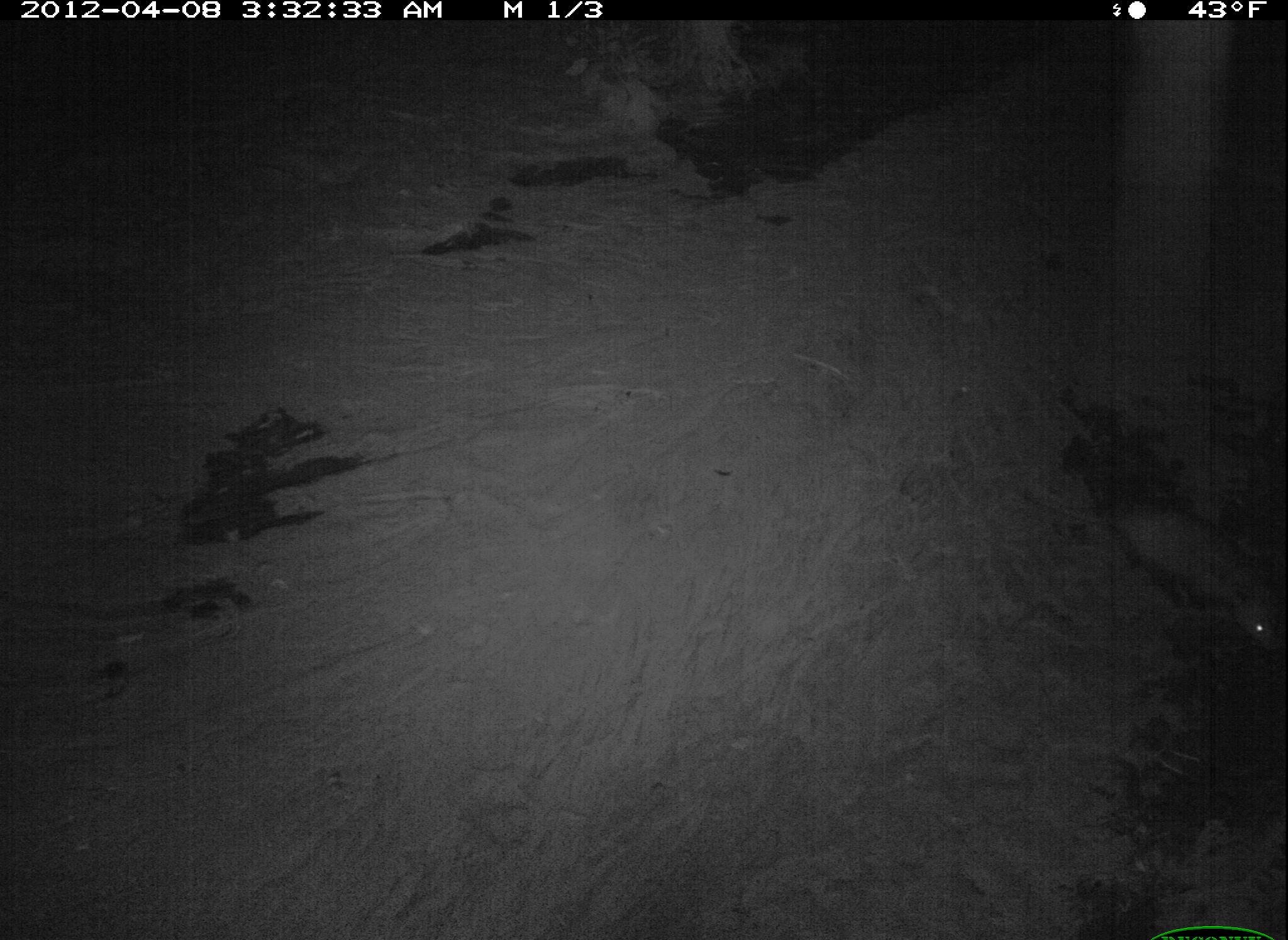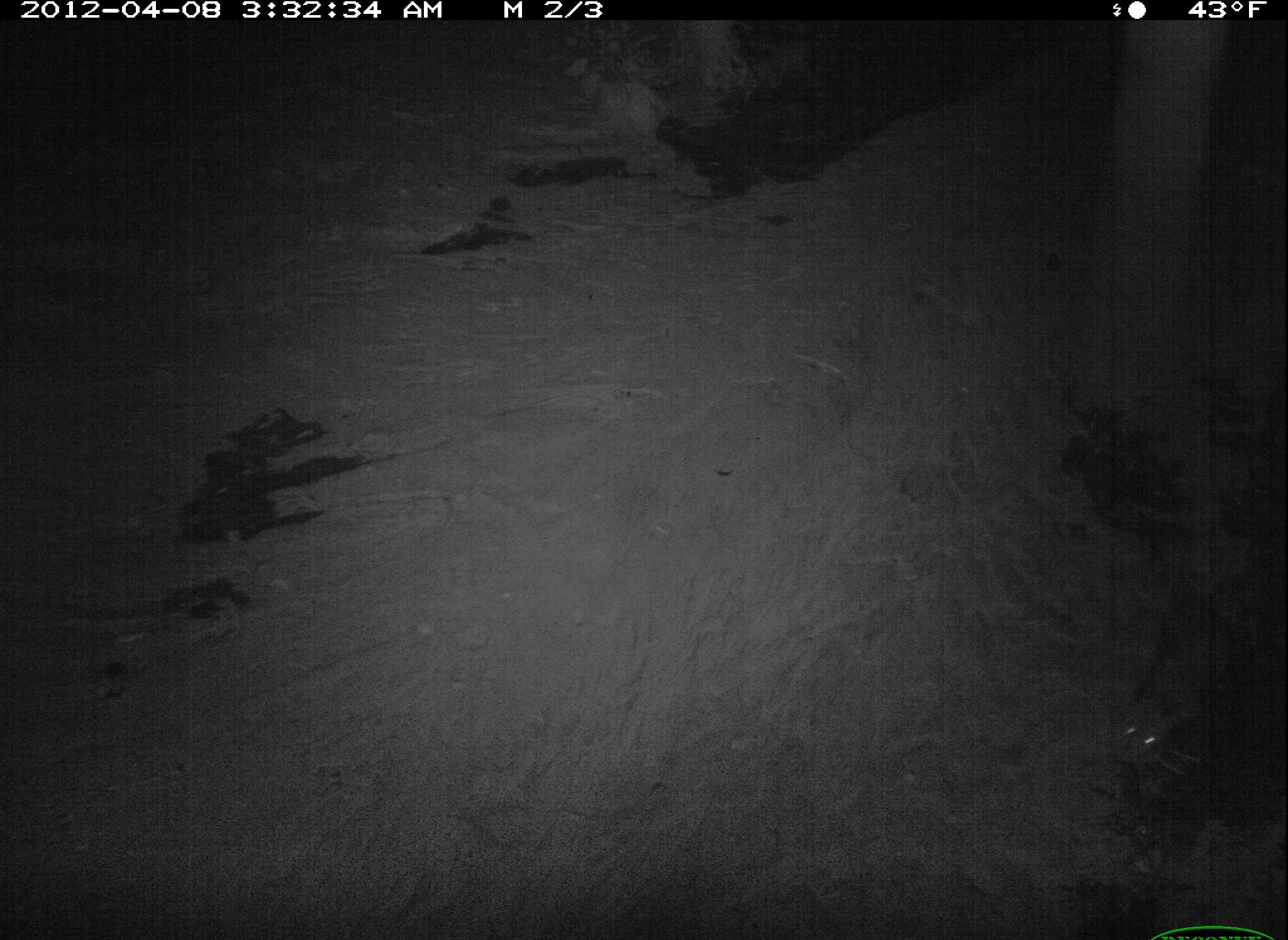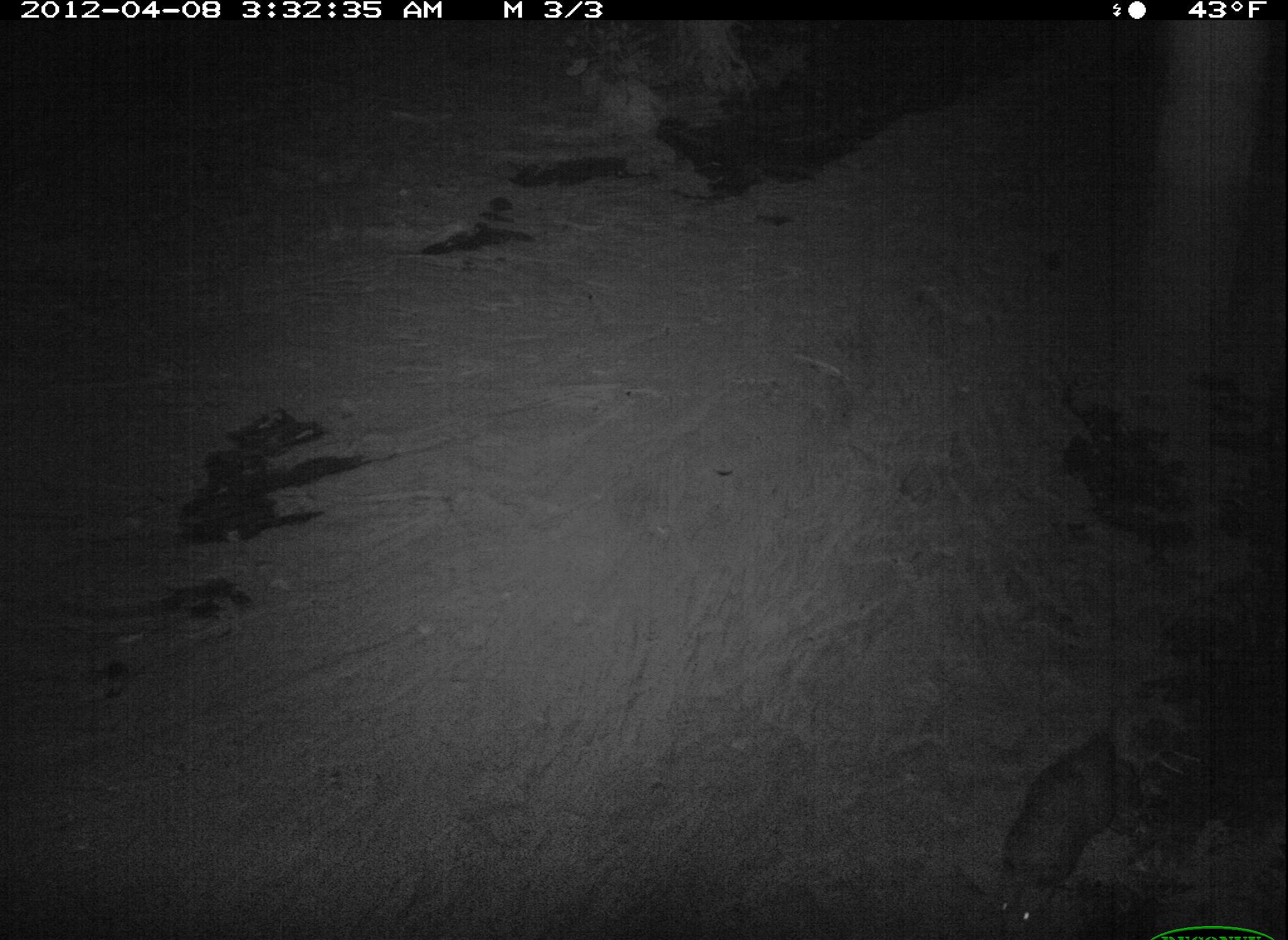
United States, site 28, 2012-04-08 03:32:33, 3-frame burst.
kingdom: Animalia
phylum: Chordata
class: Mammalia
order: Didelphimorphia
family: Didelphidae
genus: Didelphis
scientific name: Didelphis virginiana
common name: virginia opossum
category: opossum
Opossum (virginia opossum) (Didelphis virginiana).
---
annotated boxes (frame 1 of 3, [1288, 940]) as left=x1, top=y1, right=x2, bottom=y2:
opossum: left=1072, top=467, right=1286, bottom=689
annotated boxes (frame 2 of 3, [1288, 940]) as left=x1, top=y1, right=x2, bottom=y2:
opossum: left=1117, top=551, right=1251, bottom=805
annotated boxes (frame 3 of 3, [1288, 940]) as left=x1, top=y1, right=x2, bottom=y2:
opossum: left=966, top=688, right=1177, bottom=931